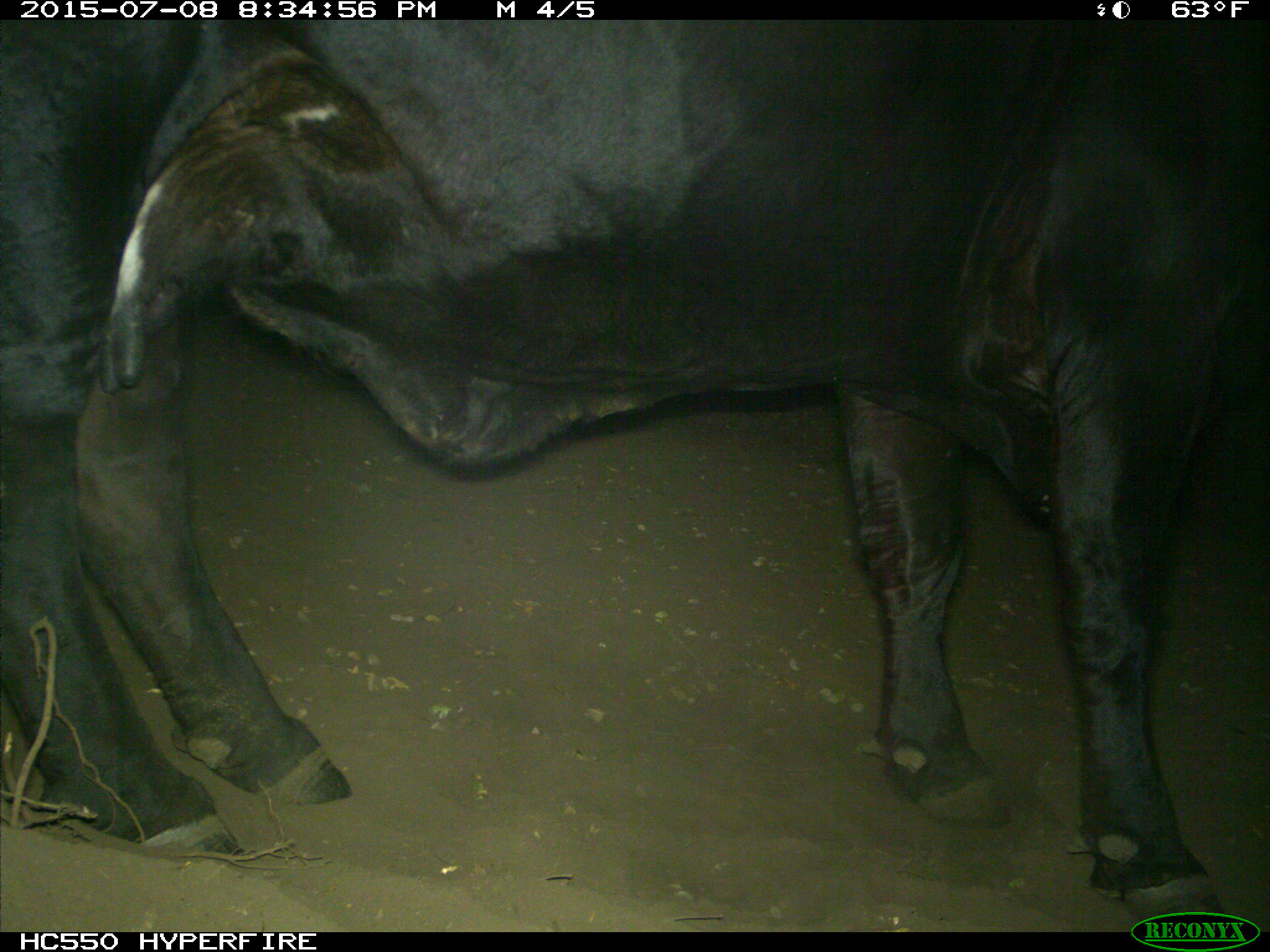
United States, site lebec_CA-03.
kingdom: Animalia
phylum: Chordata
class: Mammalia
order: Artiodactyla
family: Bovidae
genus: Bos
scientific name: Bos taurus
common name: domestic cow